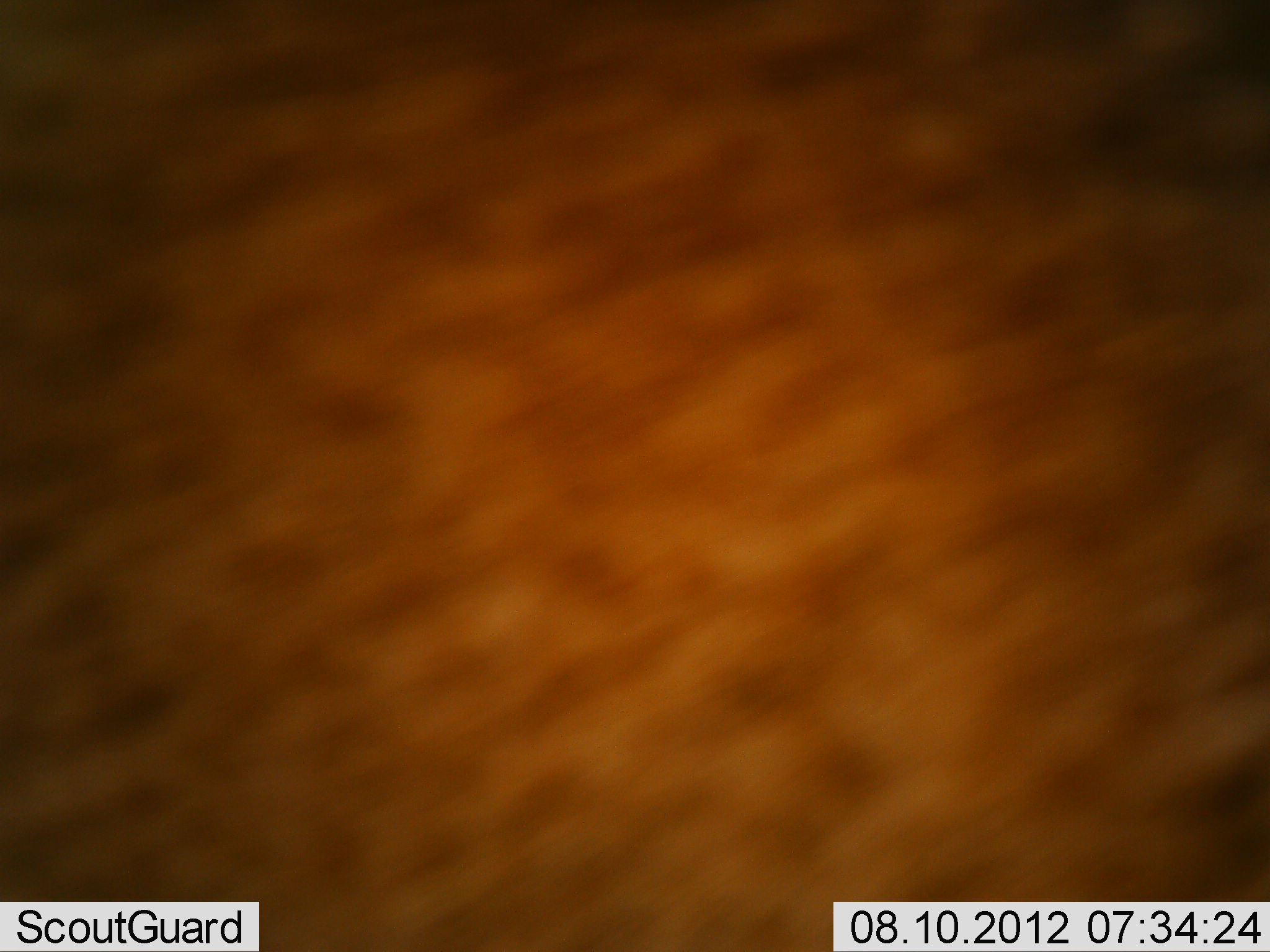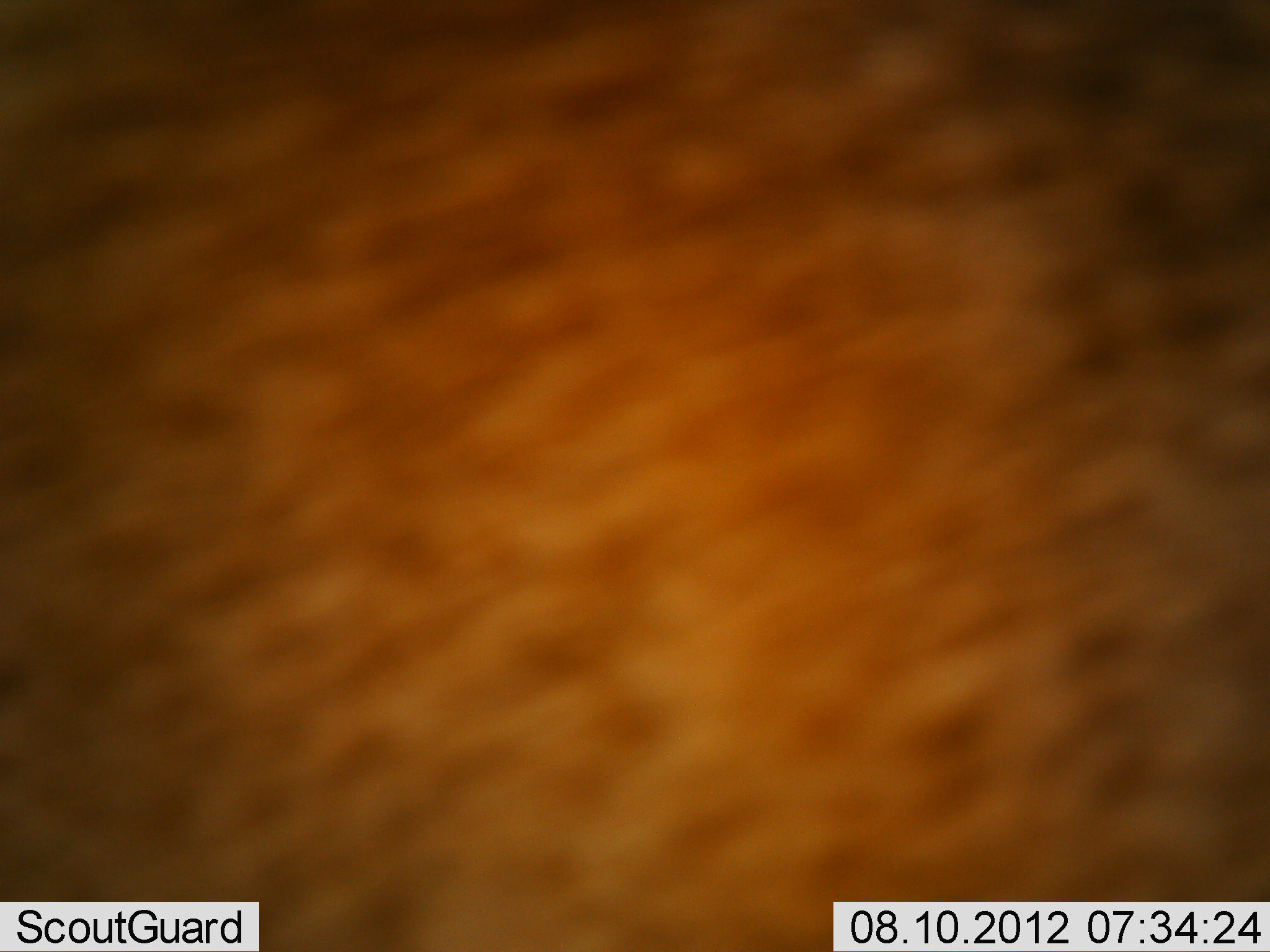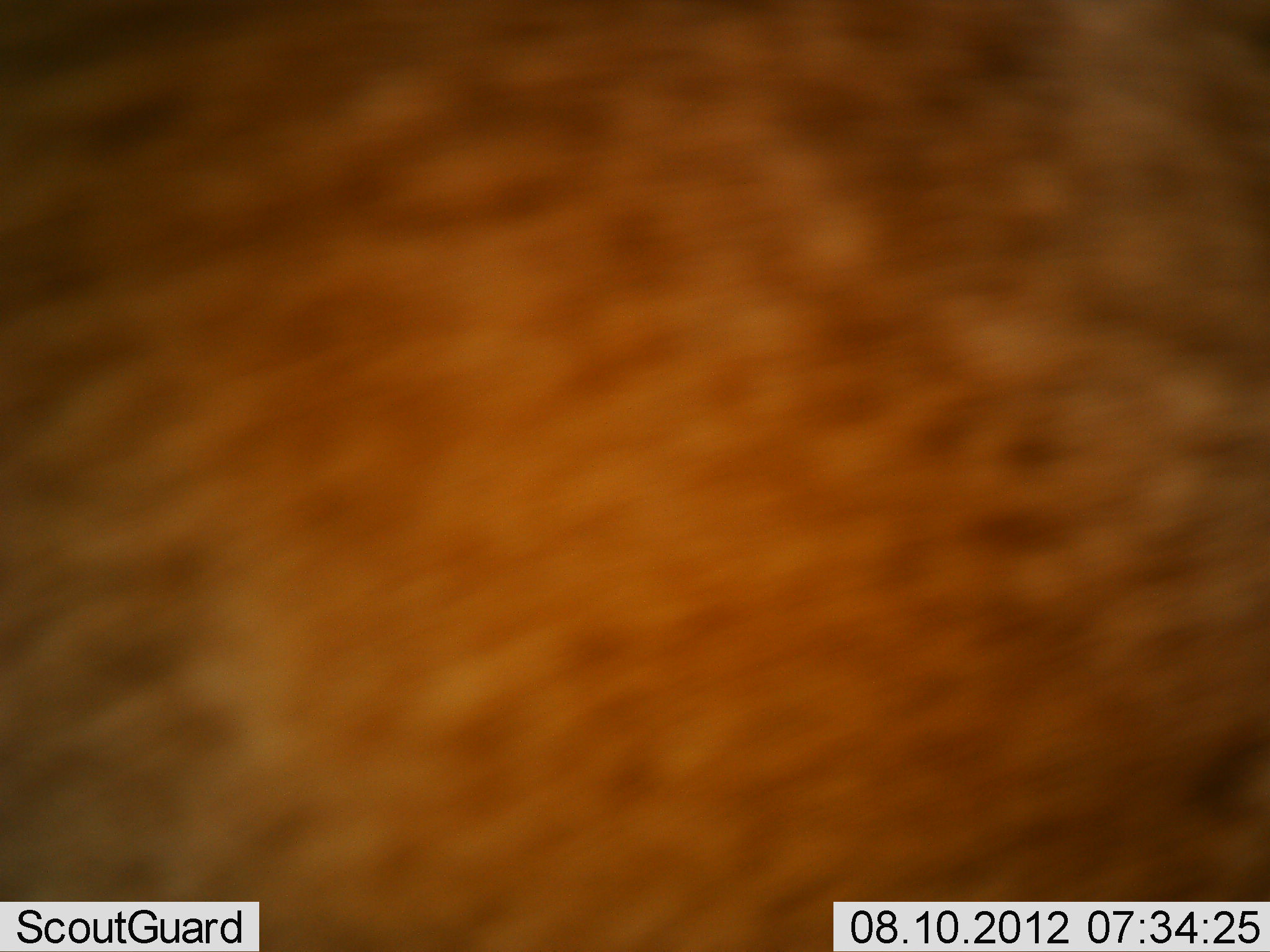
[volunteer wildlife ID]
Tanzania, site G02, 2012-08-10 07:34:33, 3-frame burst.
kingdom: Animalia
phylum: Chordata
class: Mammalia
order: Artiodactyla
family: Bovidae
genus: Nanger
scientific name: Nanger granti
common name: grant's gazelle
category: gazellegrants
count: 1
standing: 50%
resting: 0%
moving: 50%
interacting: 0%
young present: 0%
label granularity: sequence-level